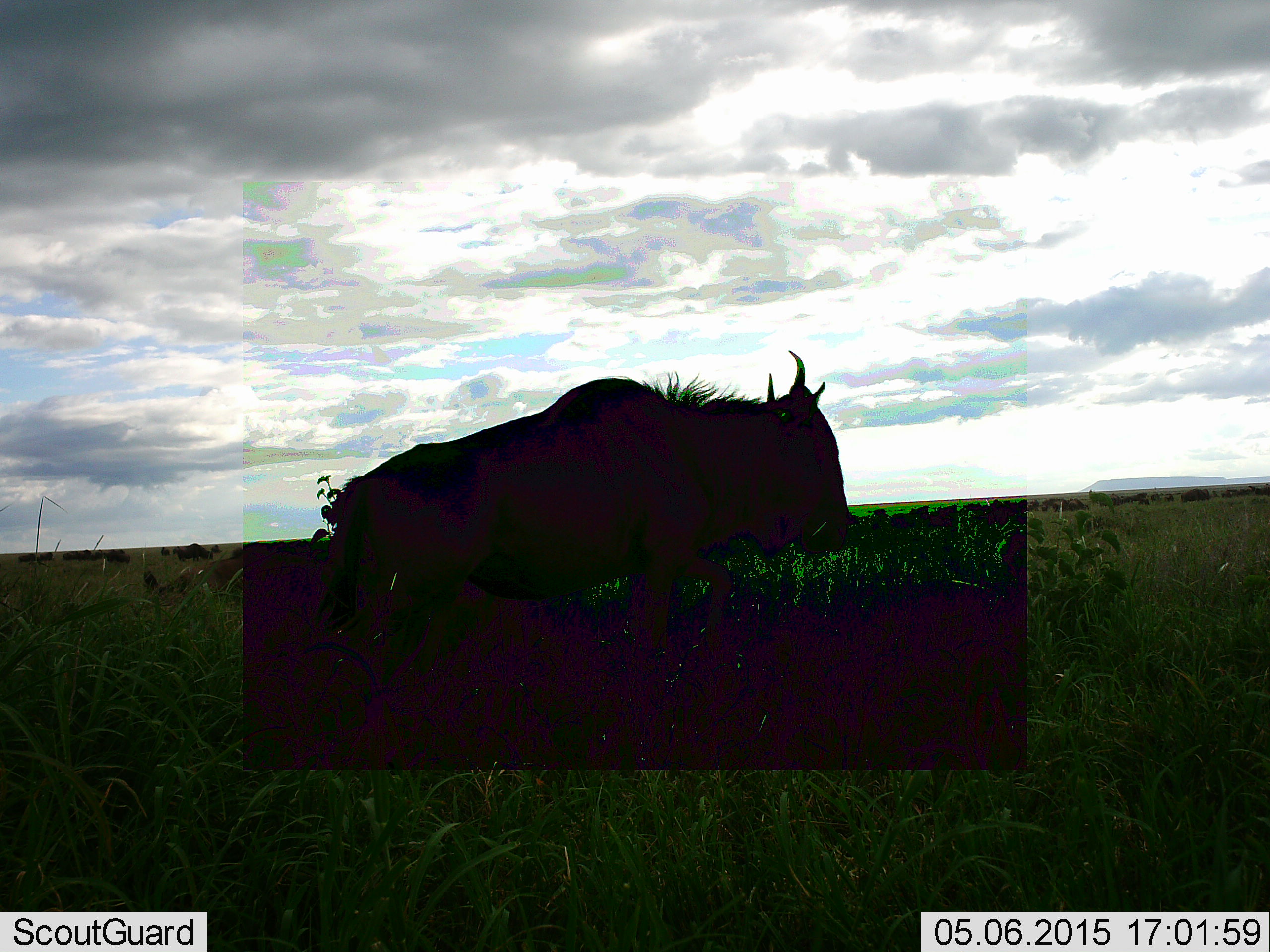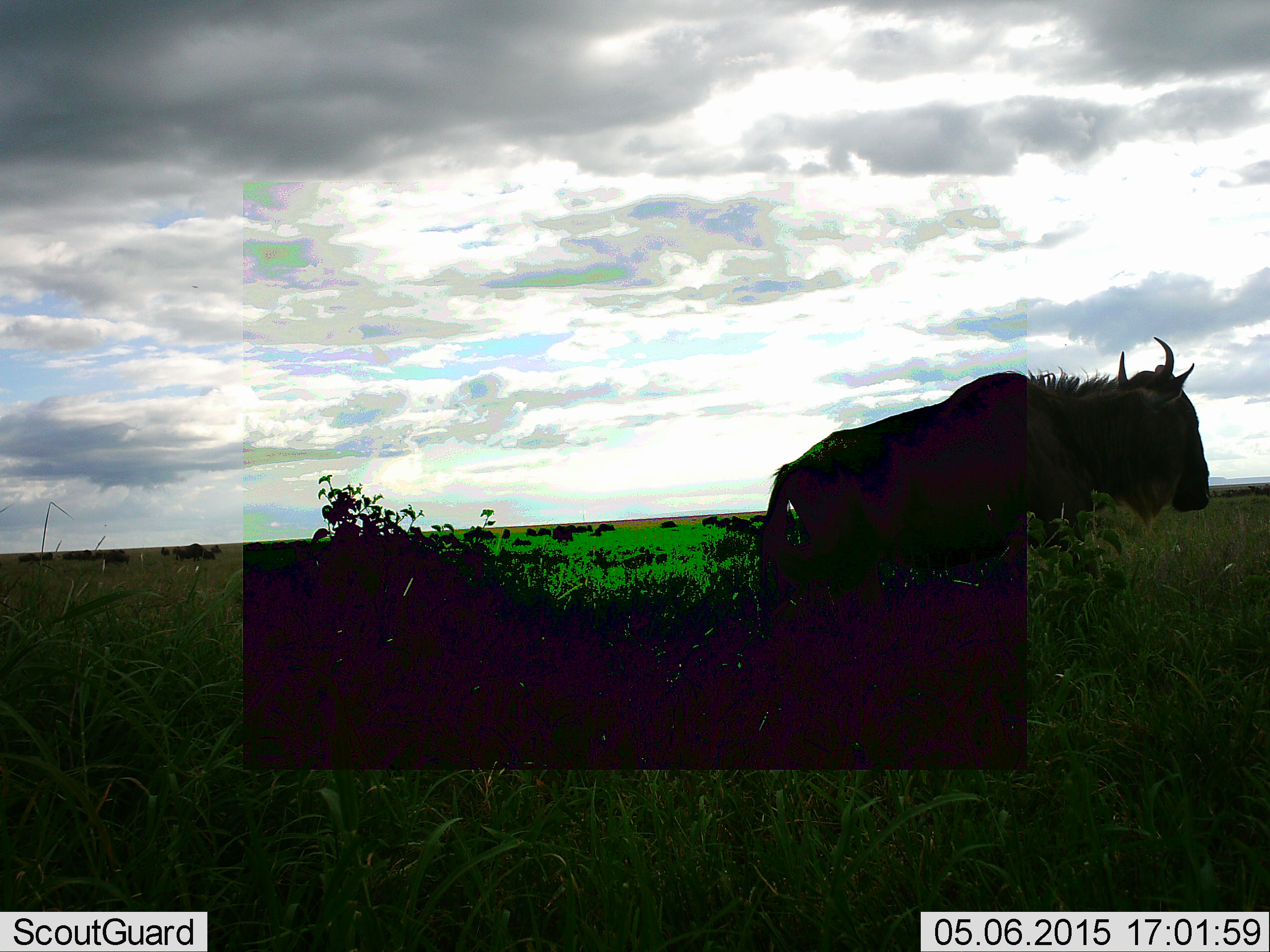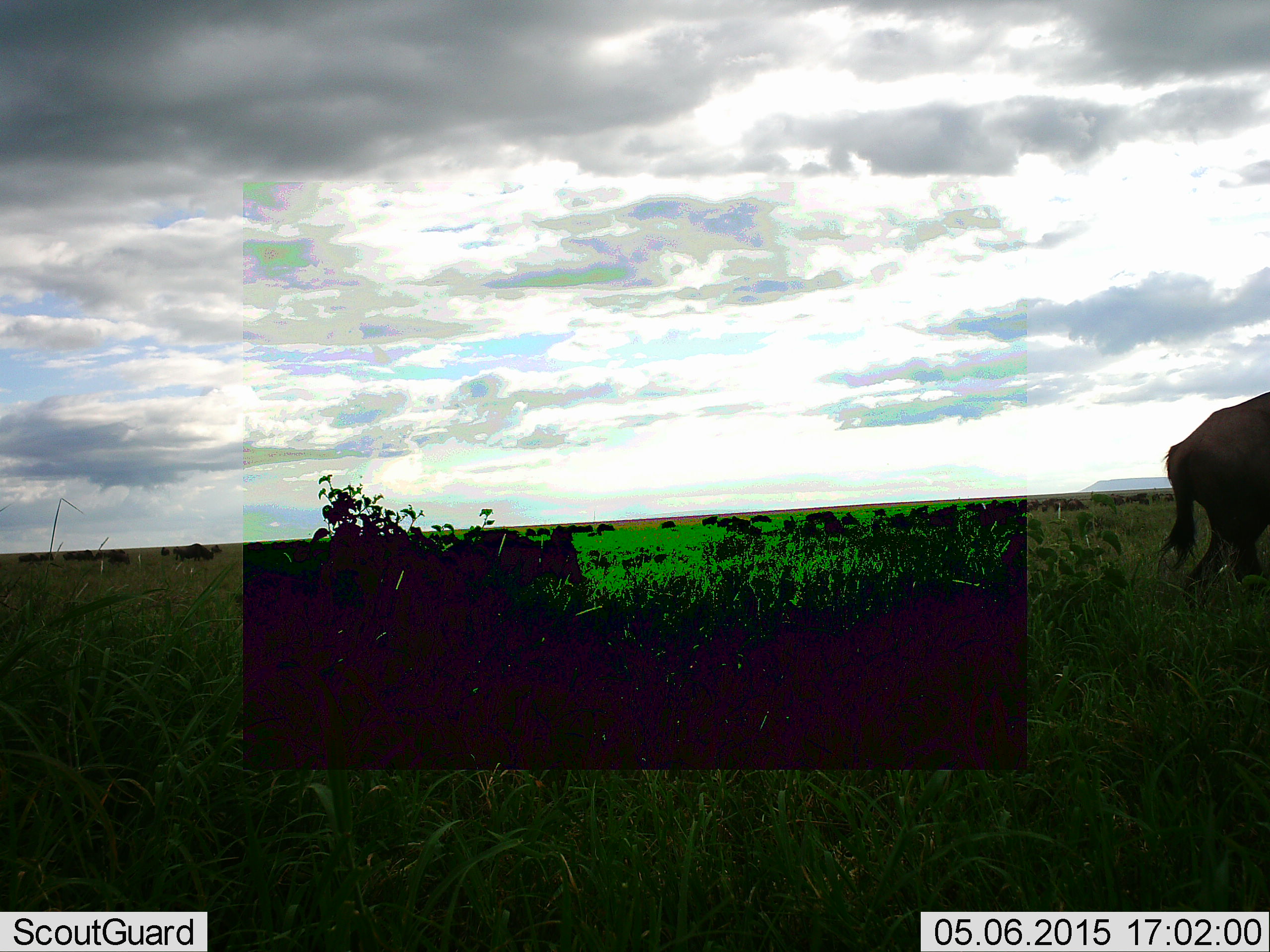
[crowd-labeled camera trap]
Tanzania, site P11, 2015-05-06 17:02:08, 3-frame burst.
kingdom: Animalia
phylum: Chordata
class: Mammalia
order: Artiodactyla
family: Bovidae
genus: Connochaetes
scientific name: Connochaetes taurinus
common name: blue wildebeest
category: wildebeest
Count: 1.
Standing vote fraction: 20%.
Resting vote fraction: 0%.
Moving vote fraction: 90%.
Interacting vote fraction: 0%.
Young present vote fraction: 20%.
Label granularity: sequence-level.